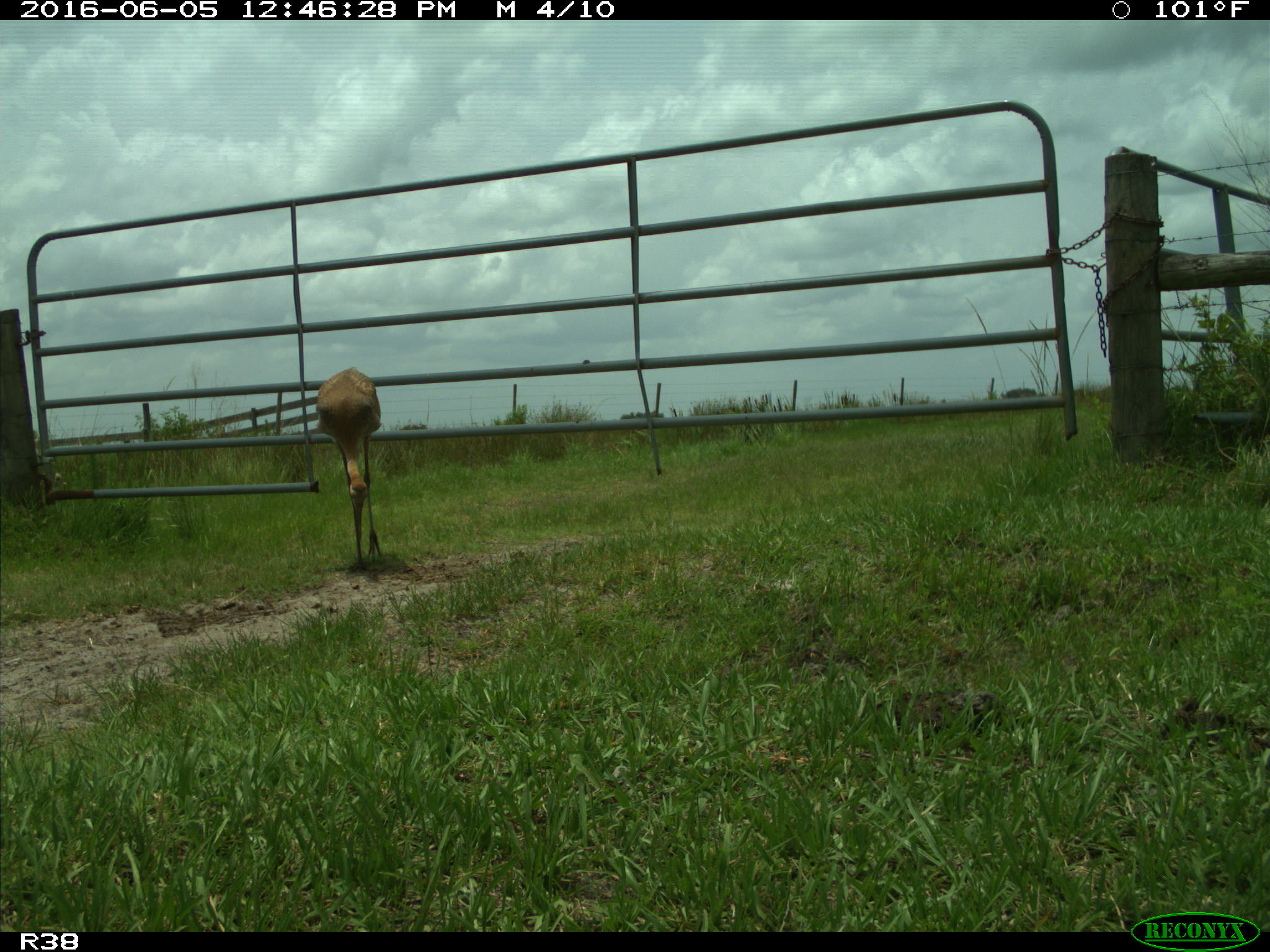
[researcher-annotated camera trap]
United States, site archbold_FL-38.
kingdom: Animalia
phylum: Chordata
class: Aves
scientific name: Aves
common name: birds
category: unidentified bird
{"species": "unidentified bird (birds) (Aves)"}